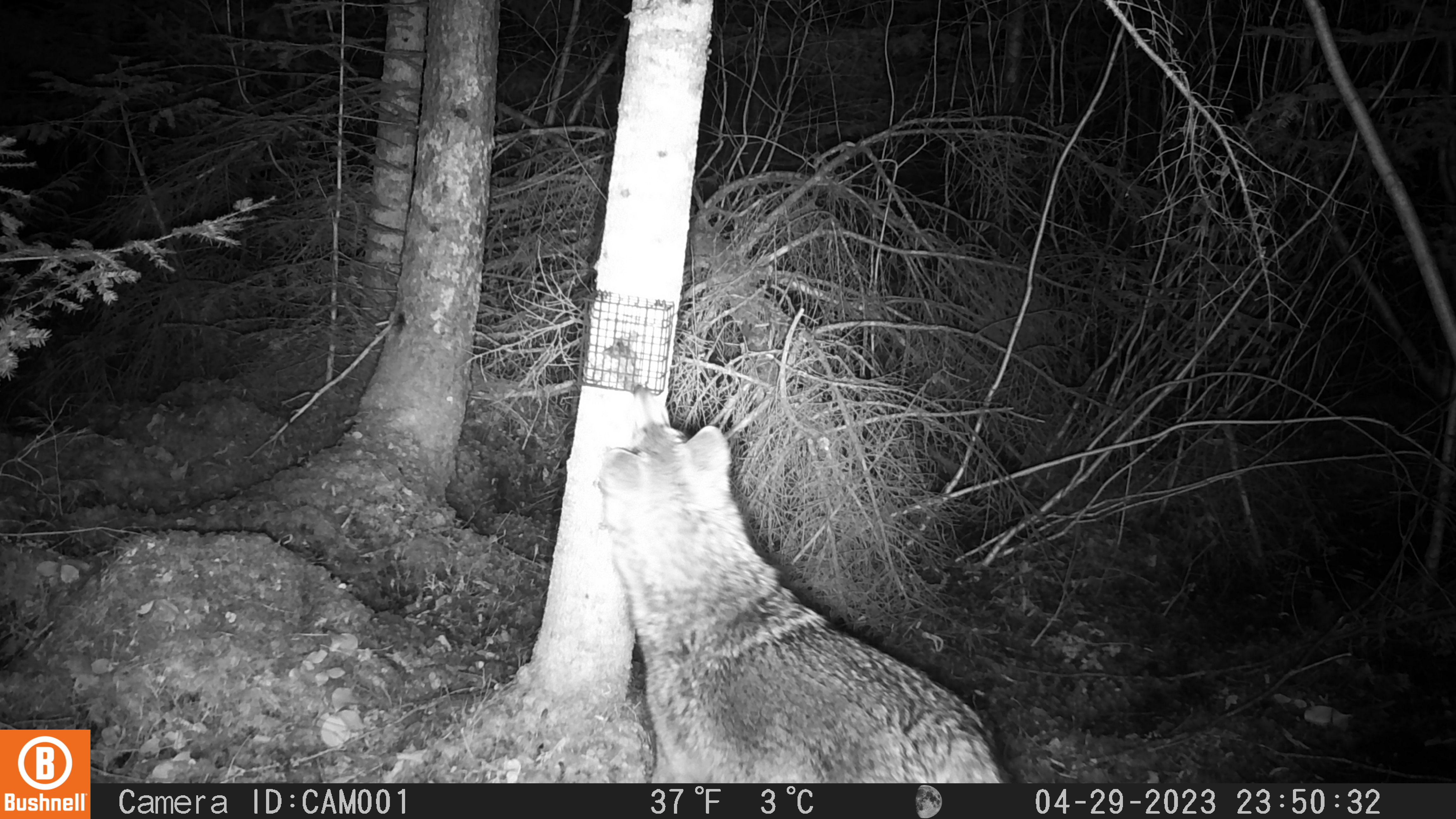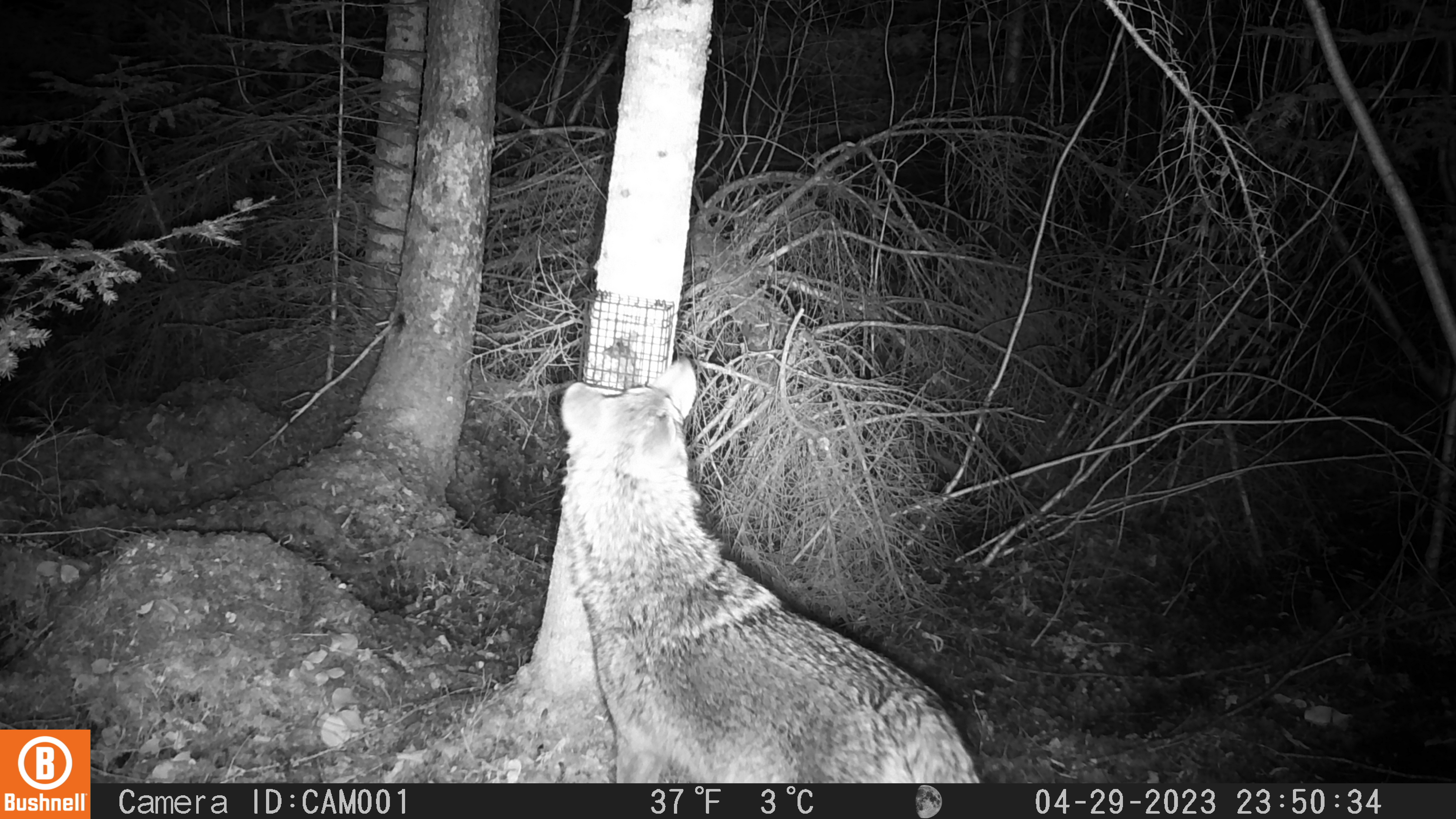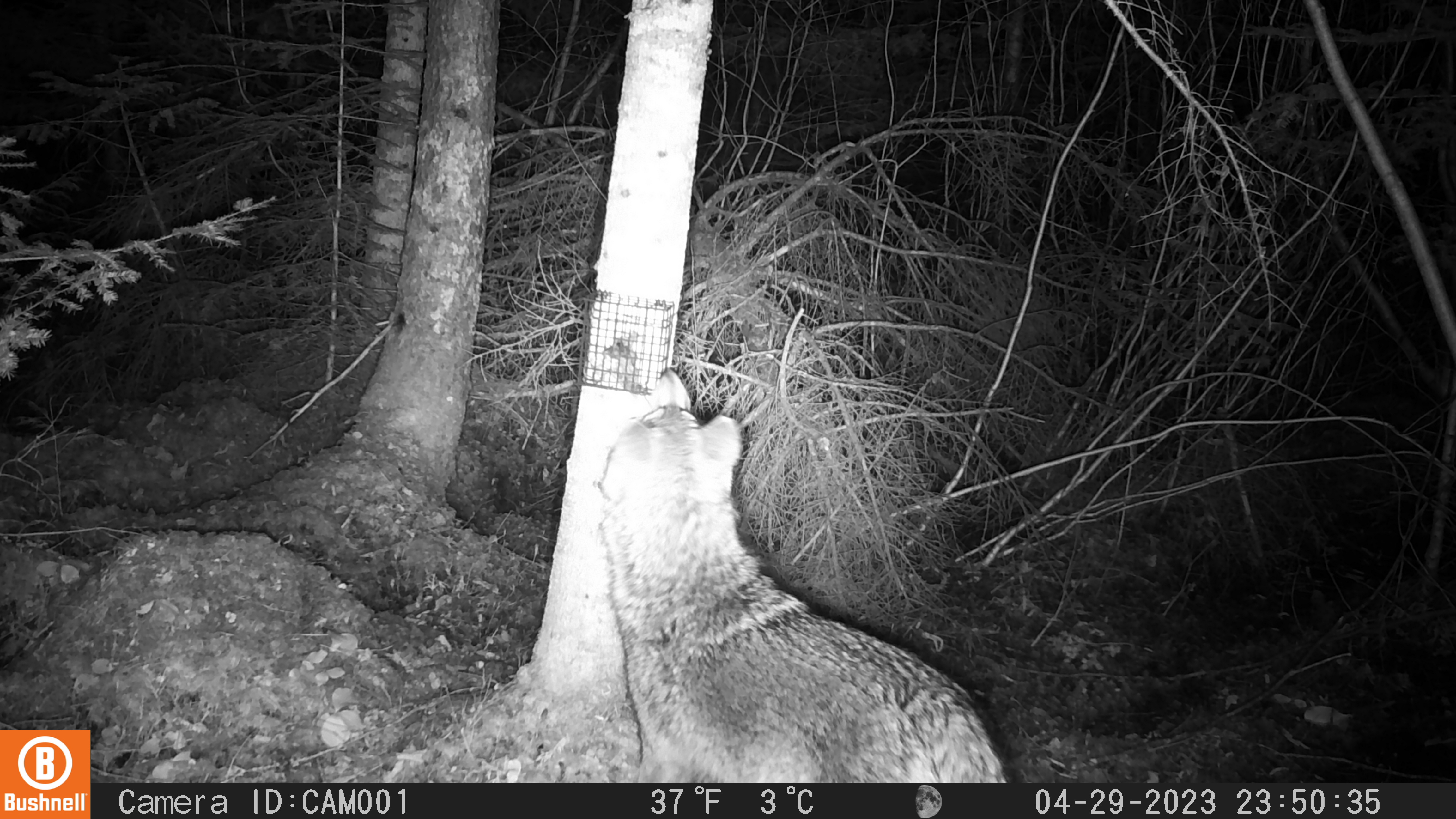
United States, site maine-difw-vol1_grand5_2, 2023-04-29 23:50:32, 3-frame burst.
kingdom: Animalia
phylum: Chordata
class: Mammalia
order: Carnivora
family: Canidae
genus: Canis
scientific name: Canis latrans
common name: coyote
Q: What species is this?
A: Coyote (Canis latrans).